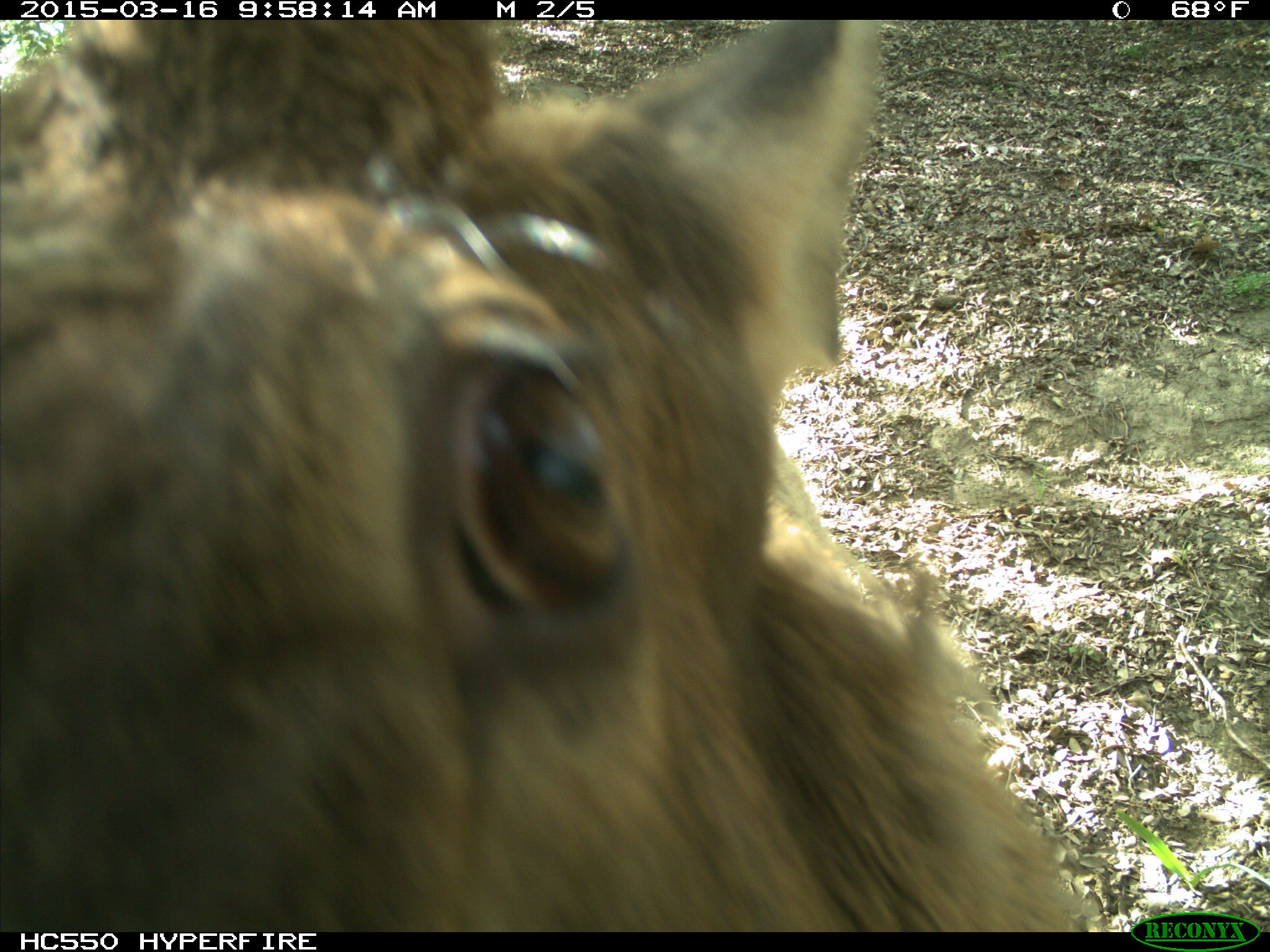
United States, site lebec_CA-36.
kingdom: Animalia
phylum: Chordata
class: Mammalia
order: Artiodactyla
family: Cervidae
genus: Cervus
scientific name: Cervus canadensis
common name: elk